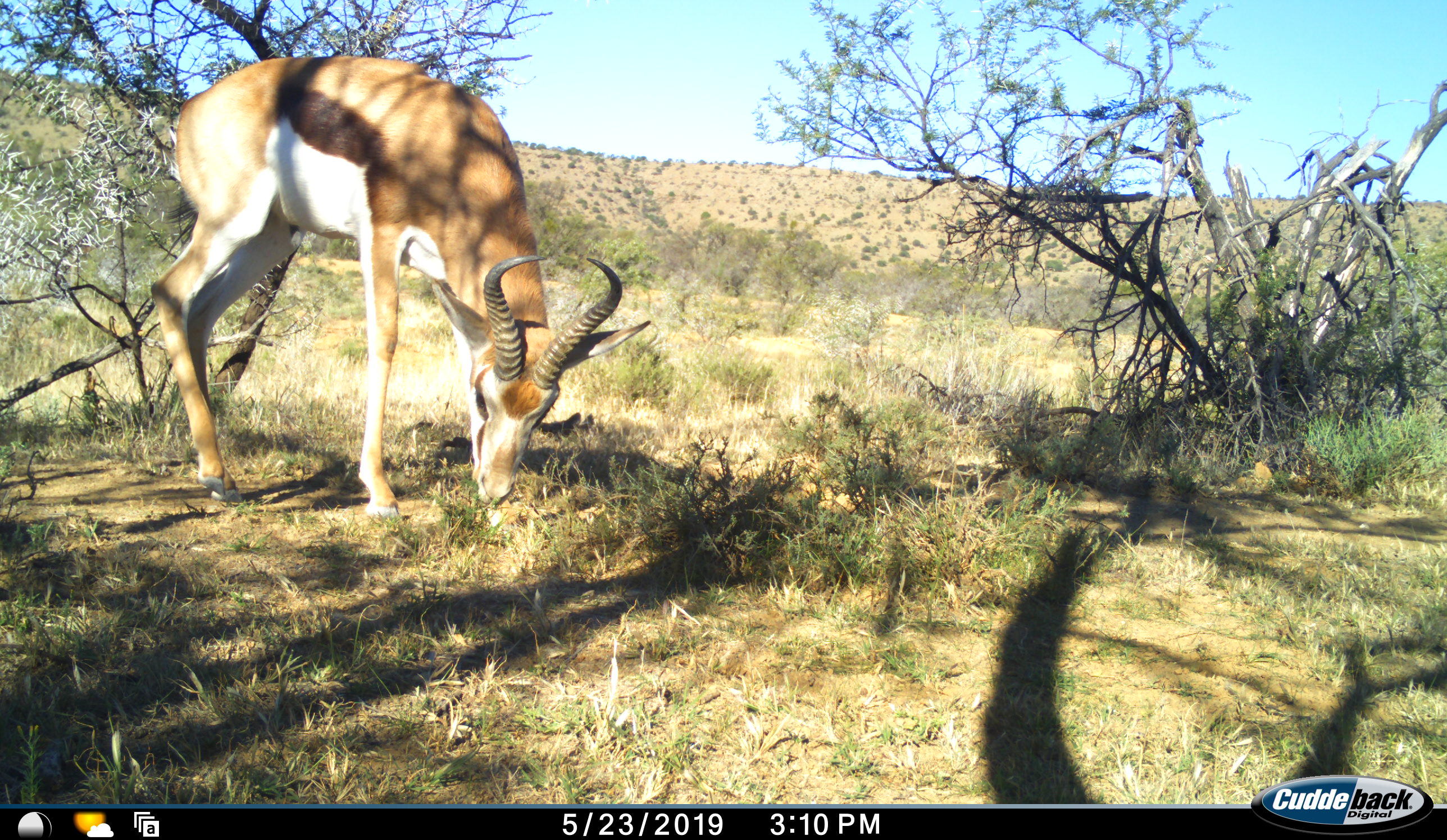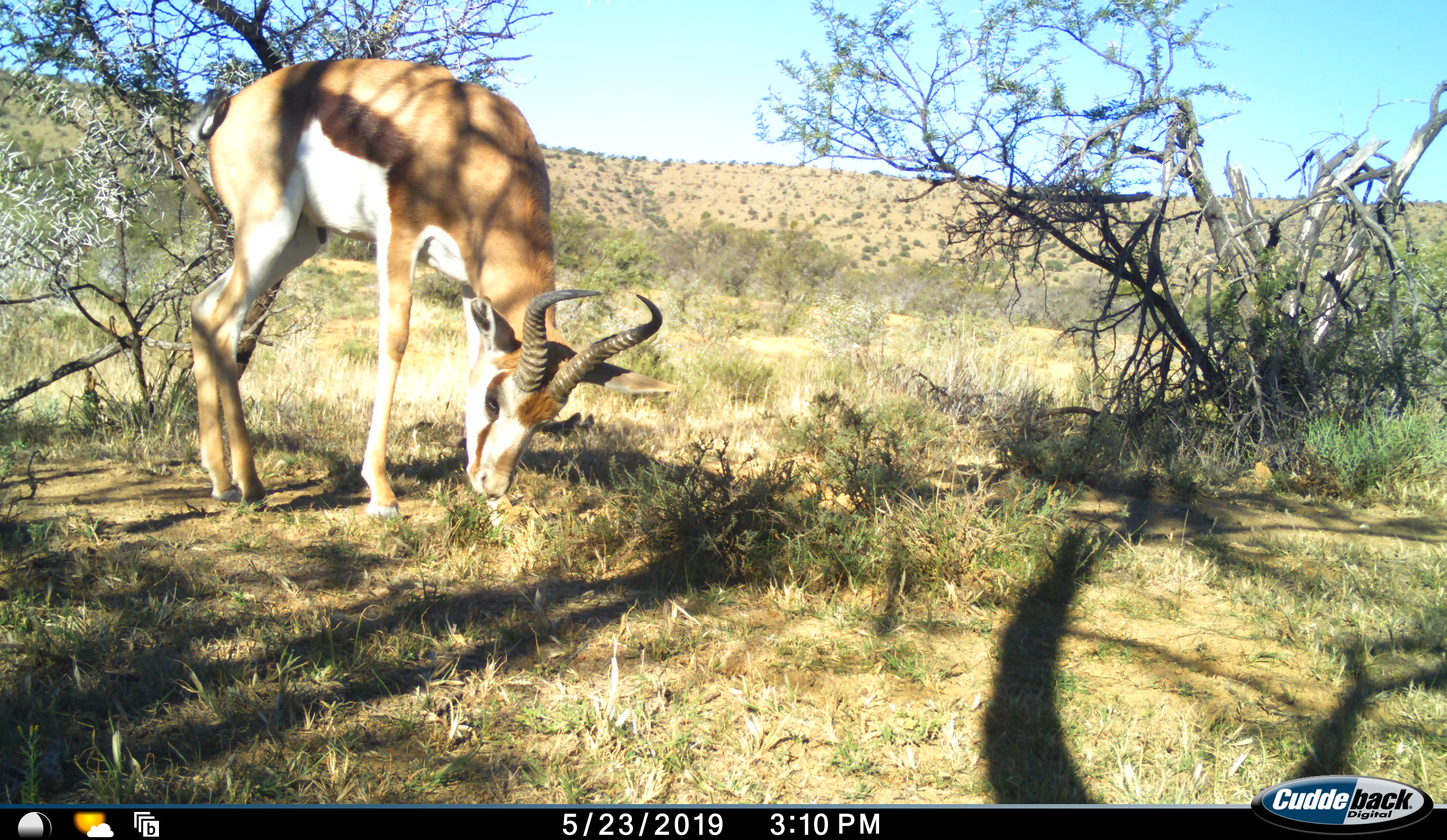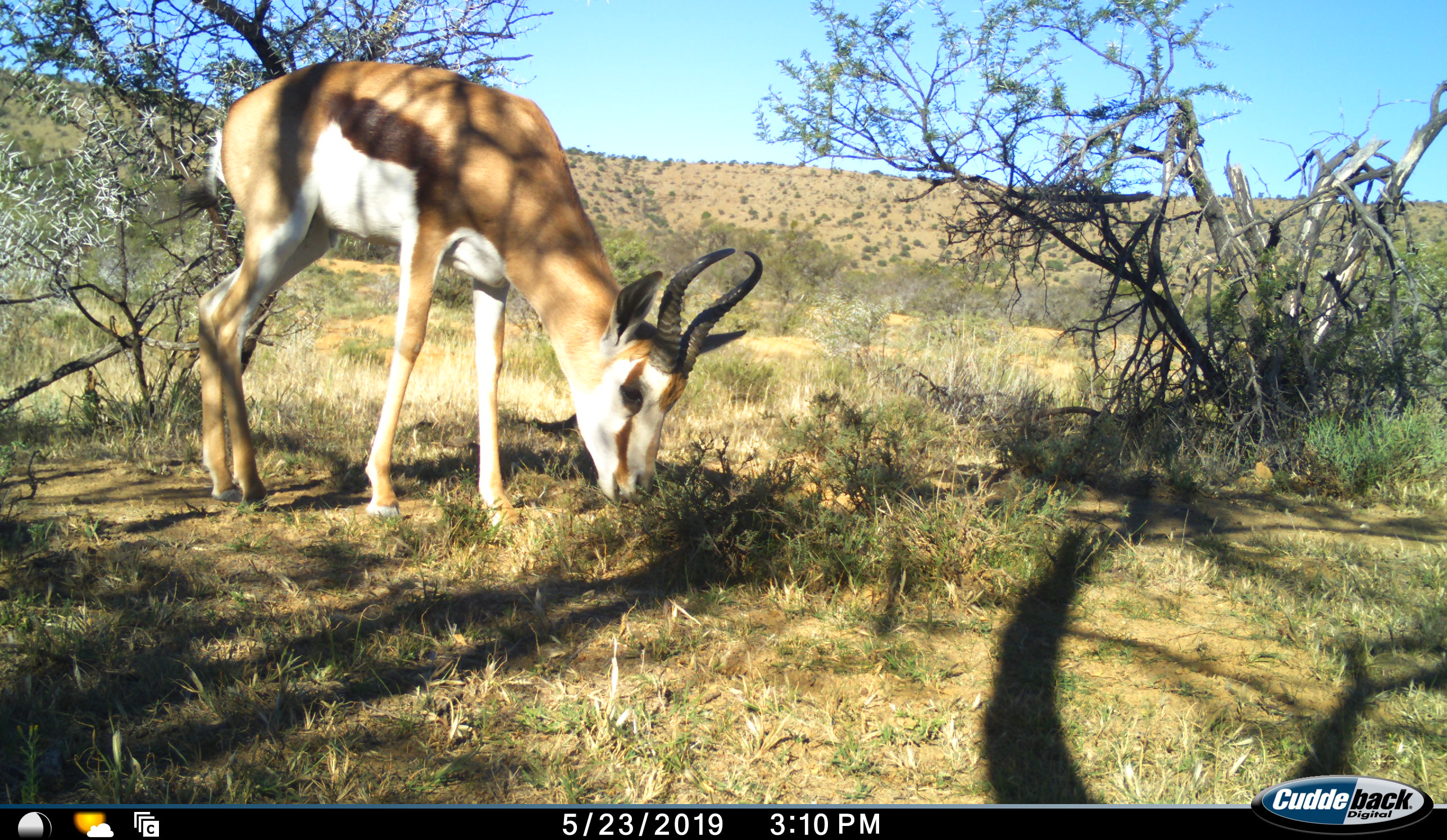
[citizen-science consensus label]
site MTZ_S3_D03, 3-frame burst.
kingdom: Animalia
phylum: Chordata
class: Mammalia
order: Artiodactyla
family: Bovidae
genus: Antidorcas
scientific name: Antidorcas marsupialis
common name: springbok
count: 1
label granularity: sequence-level